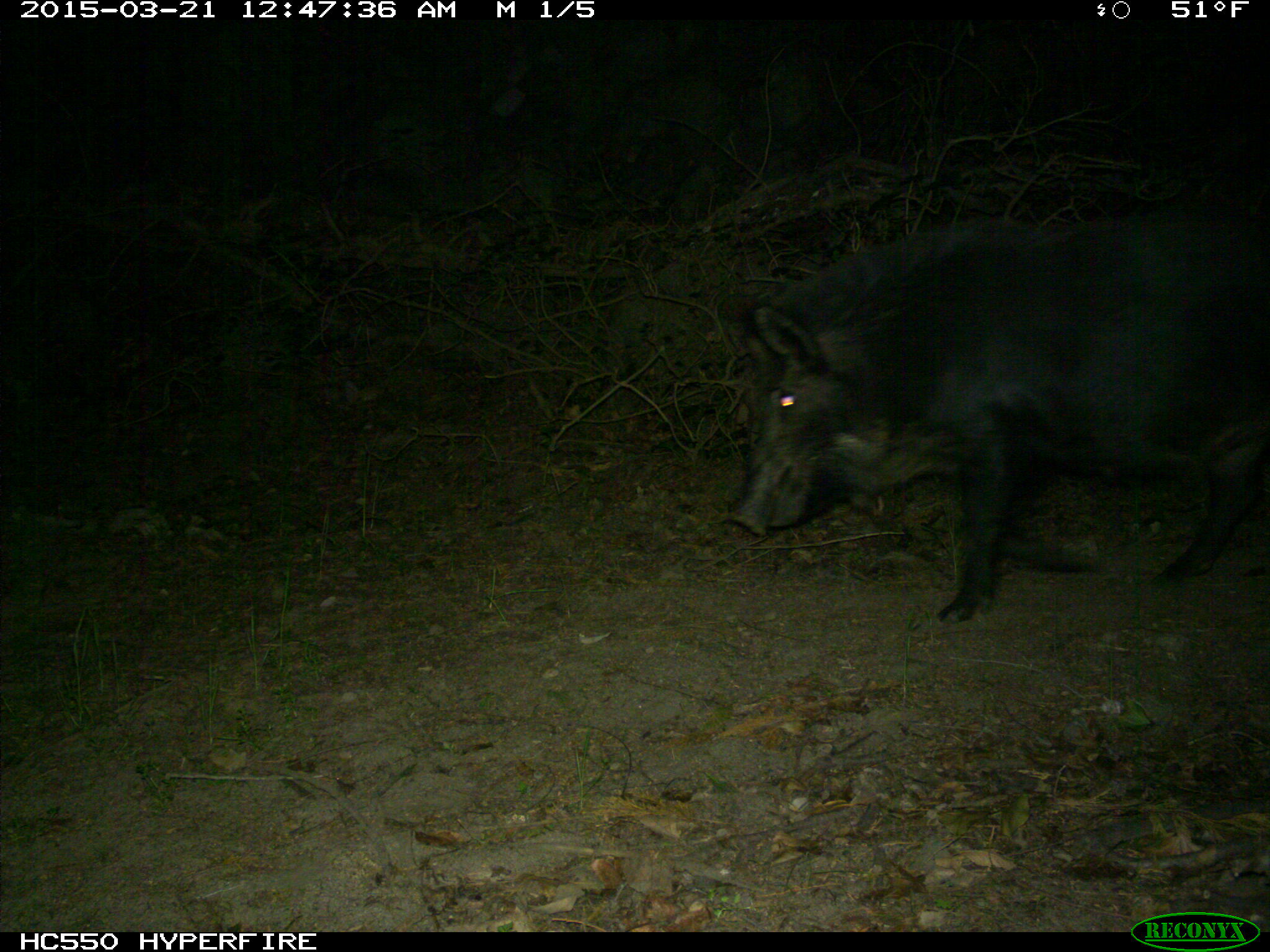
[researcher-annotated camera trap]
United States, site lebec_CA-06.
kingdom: Animalia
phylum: Chordata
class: Mammalia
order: Artiodactyla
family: Suidae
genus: Sus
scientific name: Sus scrofa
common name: wild boar